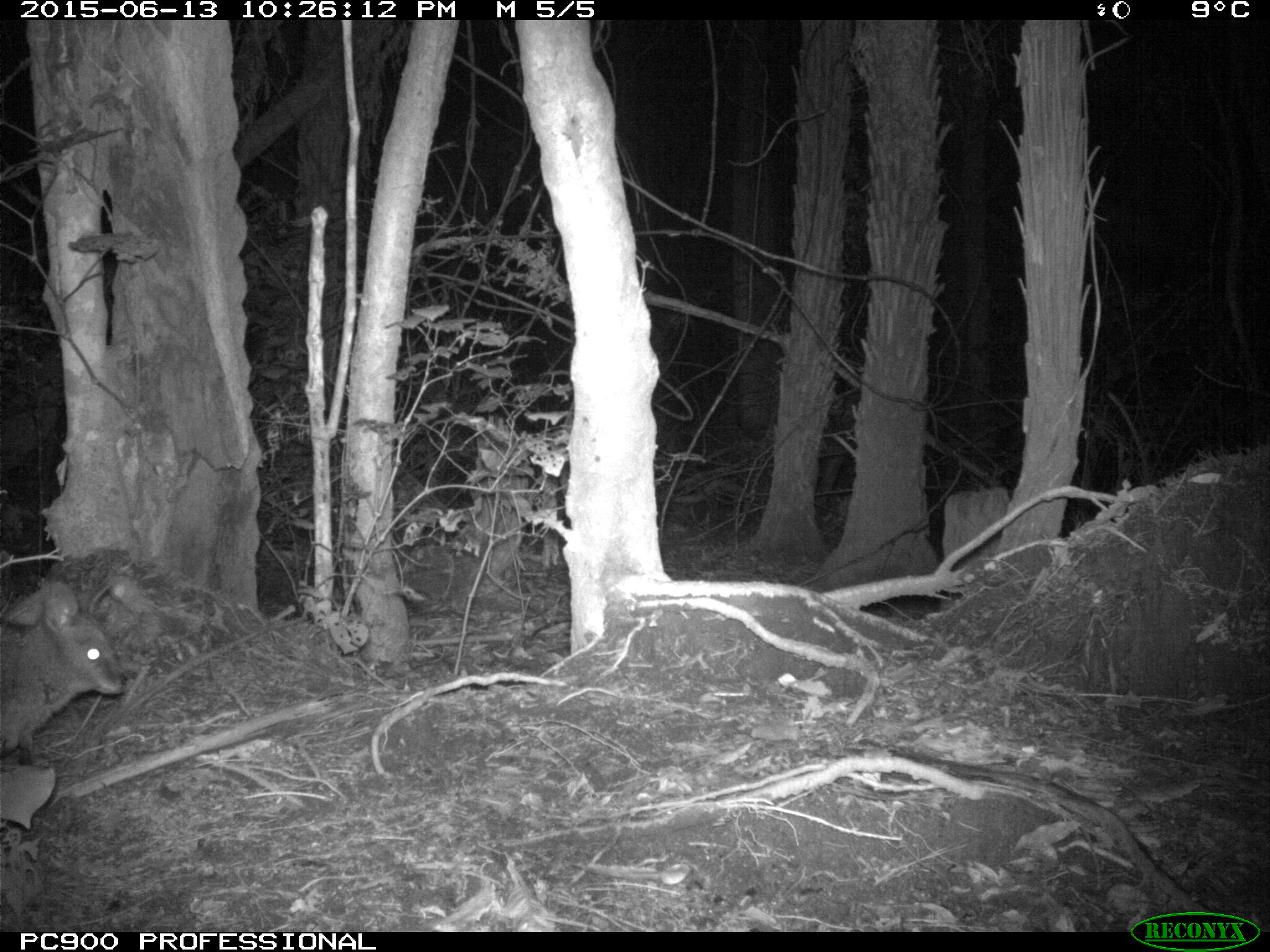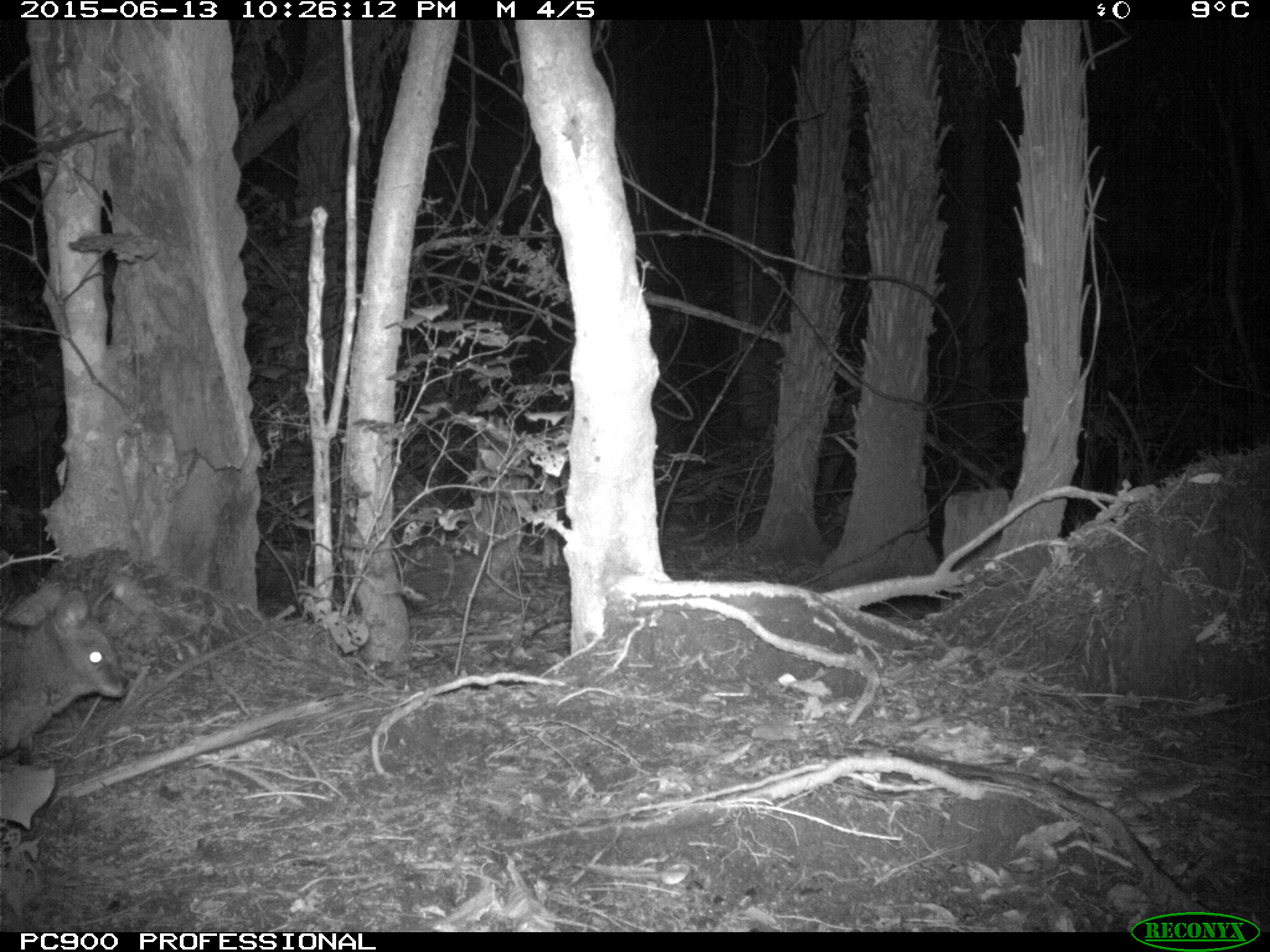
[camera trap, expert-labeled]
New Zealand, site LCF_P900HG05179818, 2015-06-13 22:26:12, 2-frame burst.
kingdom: Animalia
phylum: Chordata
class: Mammalia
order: Diprotodontia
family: Macropodidae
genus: Notamacropus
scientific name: Notamacropus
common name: wallaby